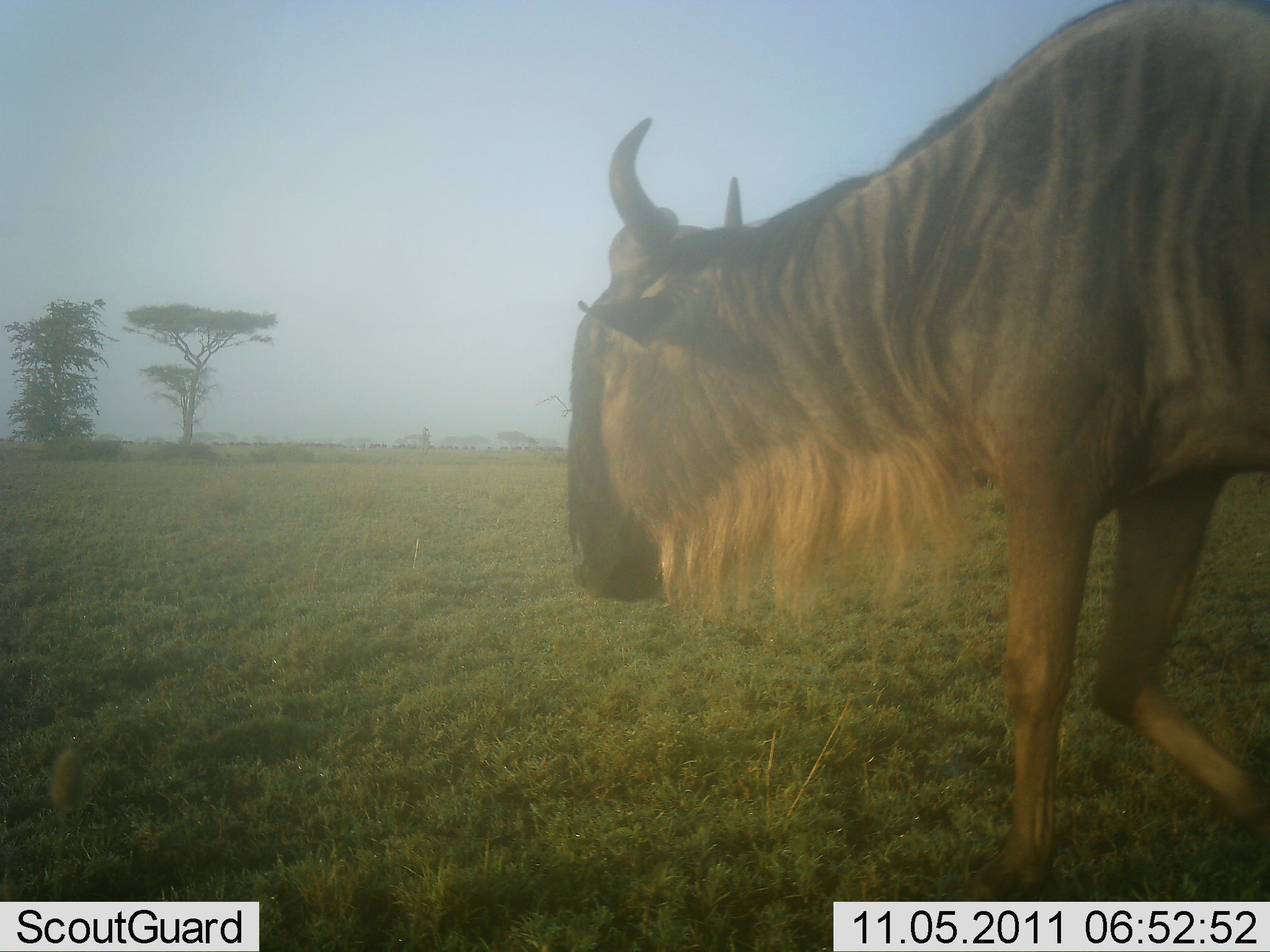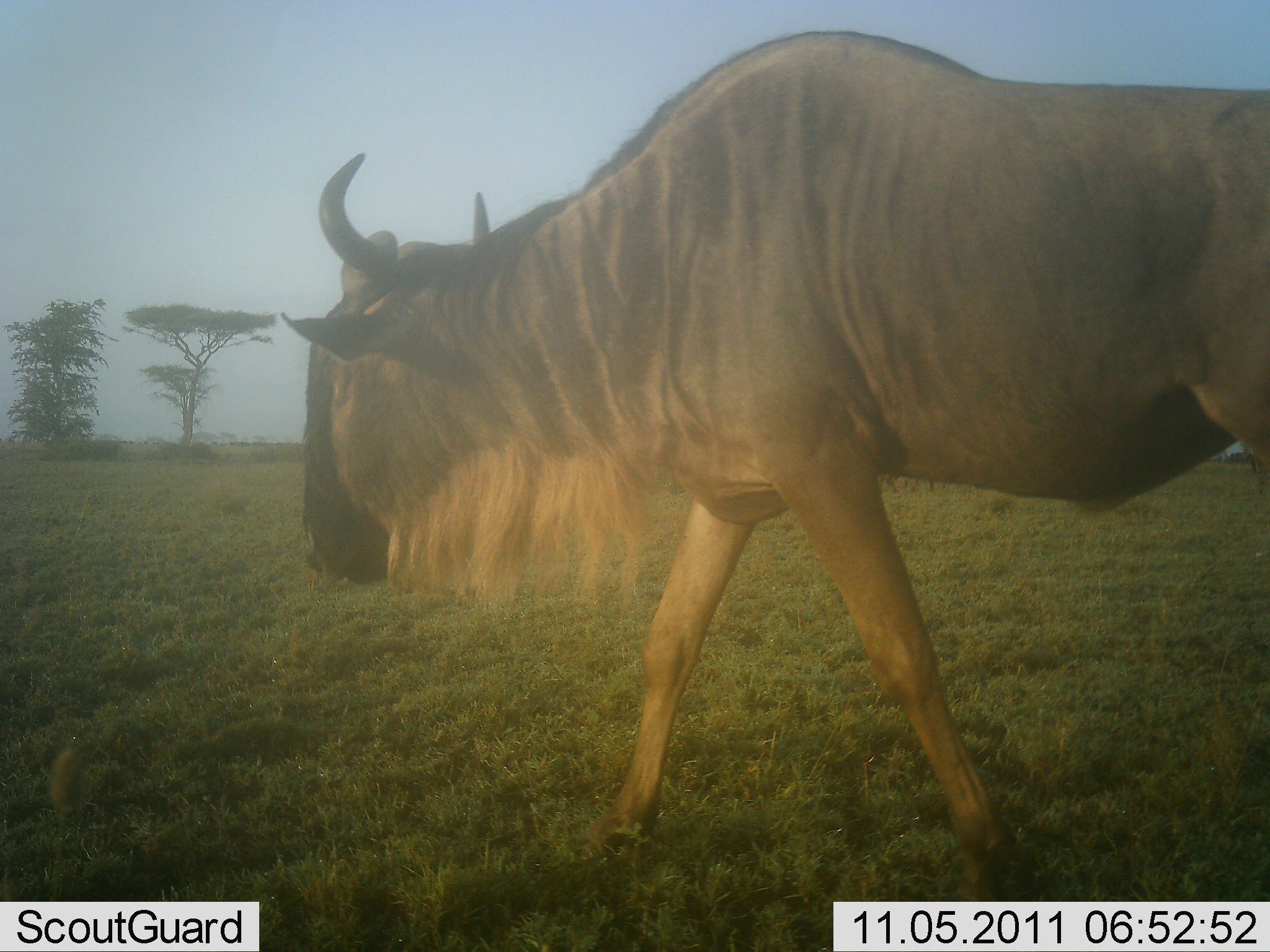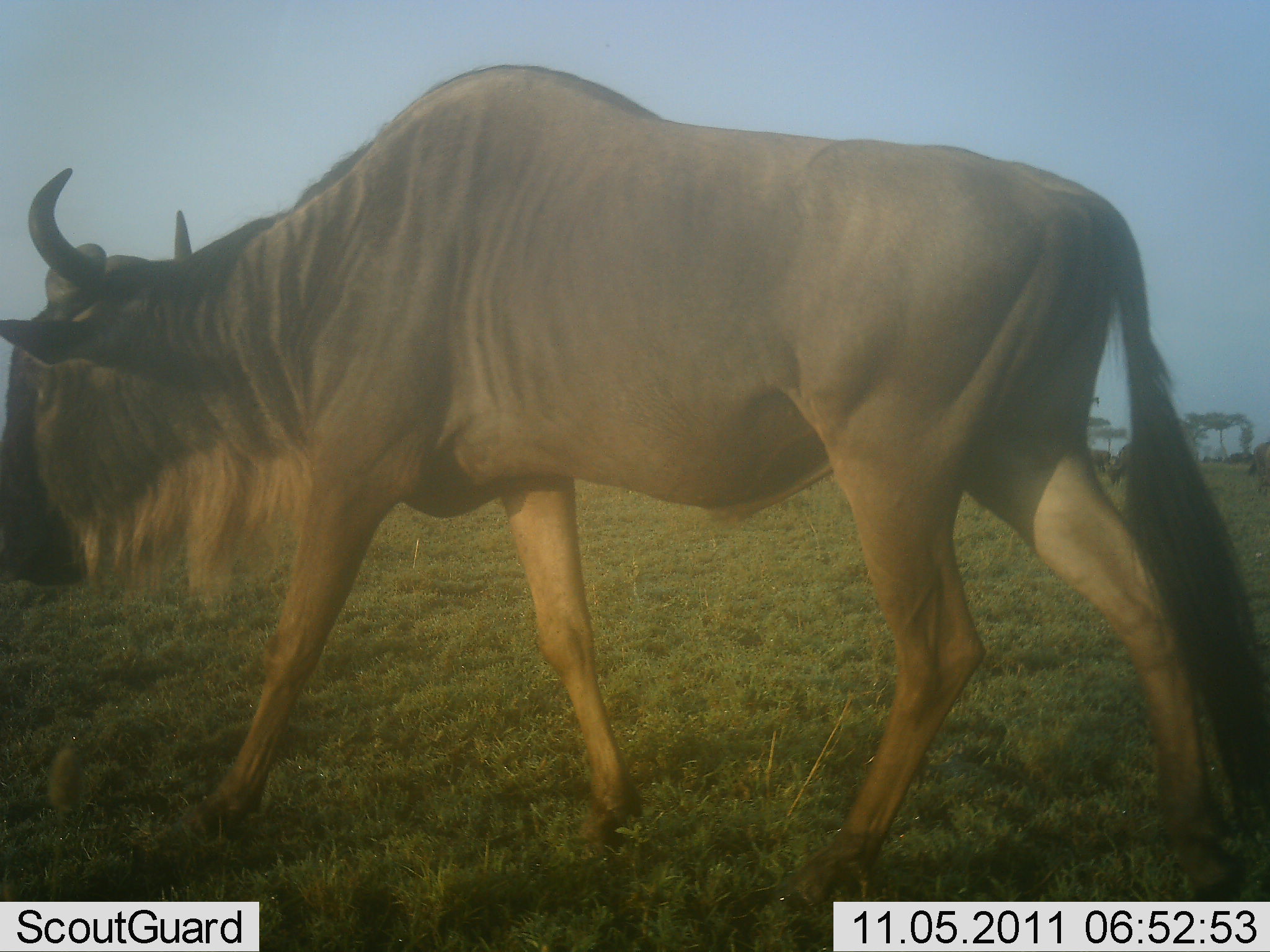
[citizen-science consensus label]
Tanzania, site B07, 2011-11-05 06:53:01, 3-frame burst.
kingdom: Animalia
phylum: Chordata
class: Mammalia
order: Artiodactyla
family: Bovidae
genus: Connochaetes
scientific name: Connochaetes taurinus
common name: blue wildebeest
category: wildebeest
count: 1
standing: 0%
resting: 0%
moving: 100%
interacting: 0%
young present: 0%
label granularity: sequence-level